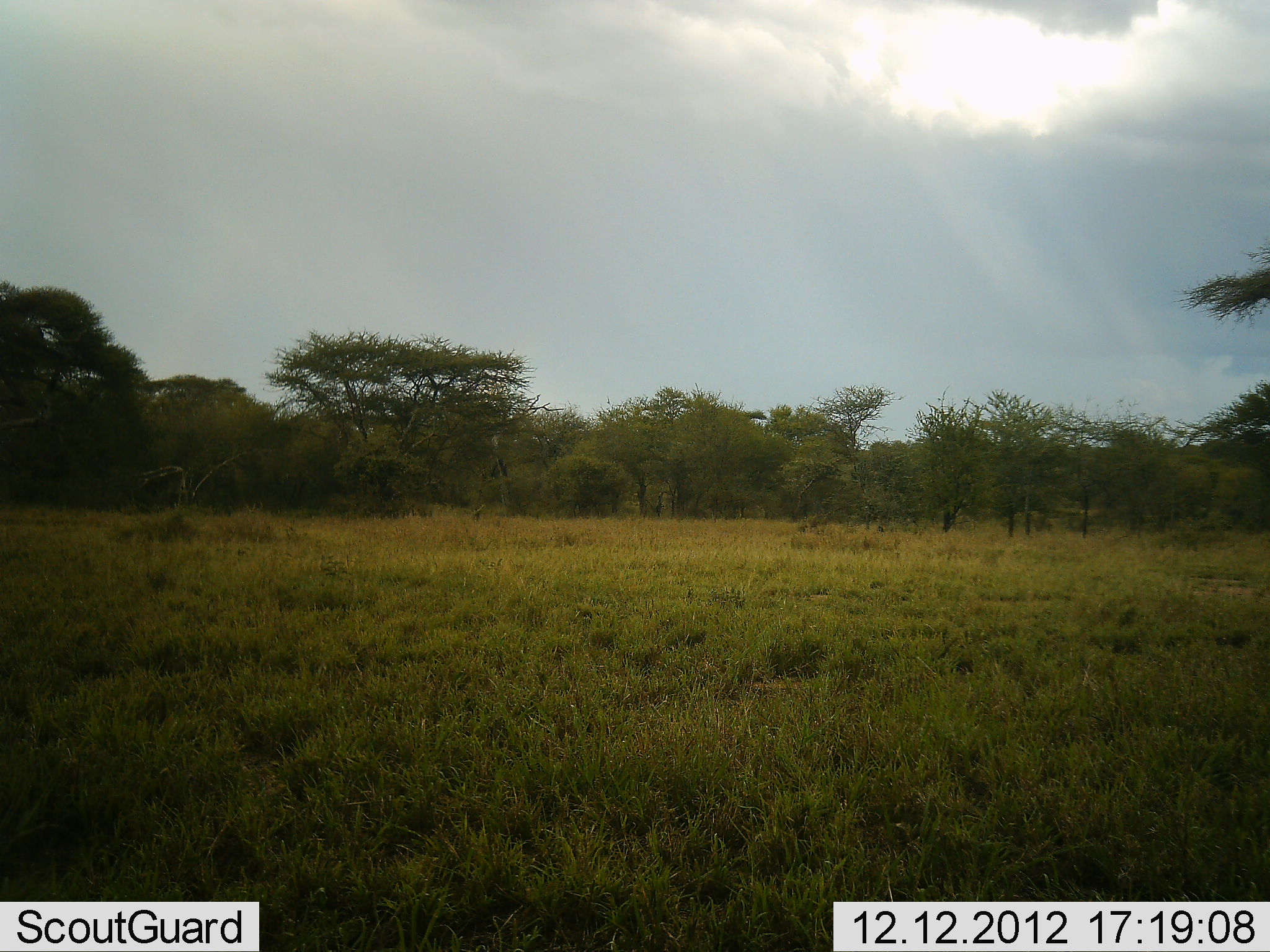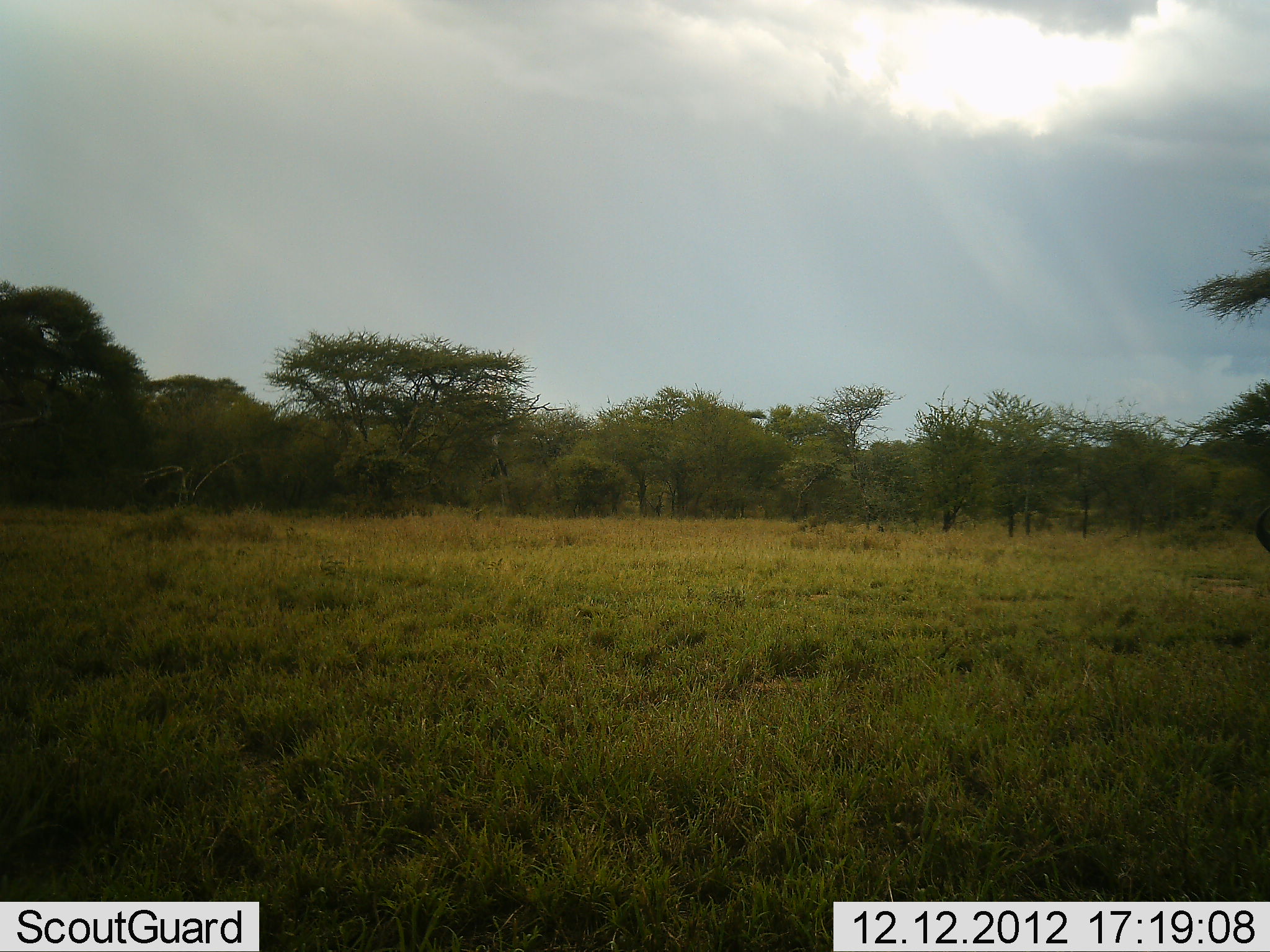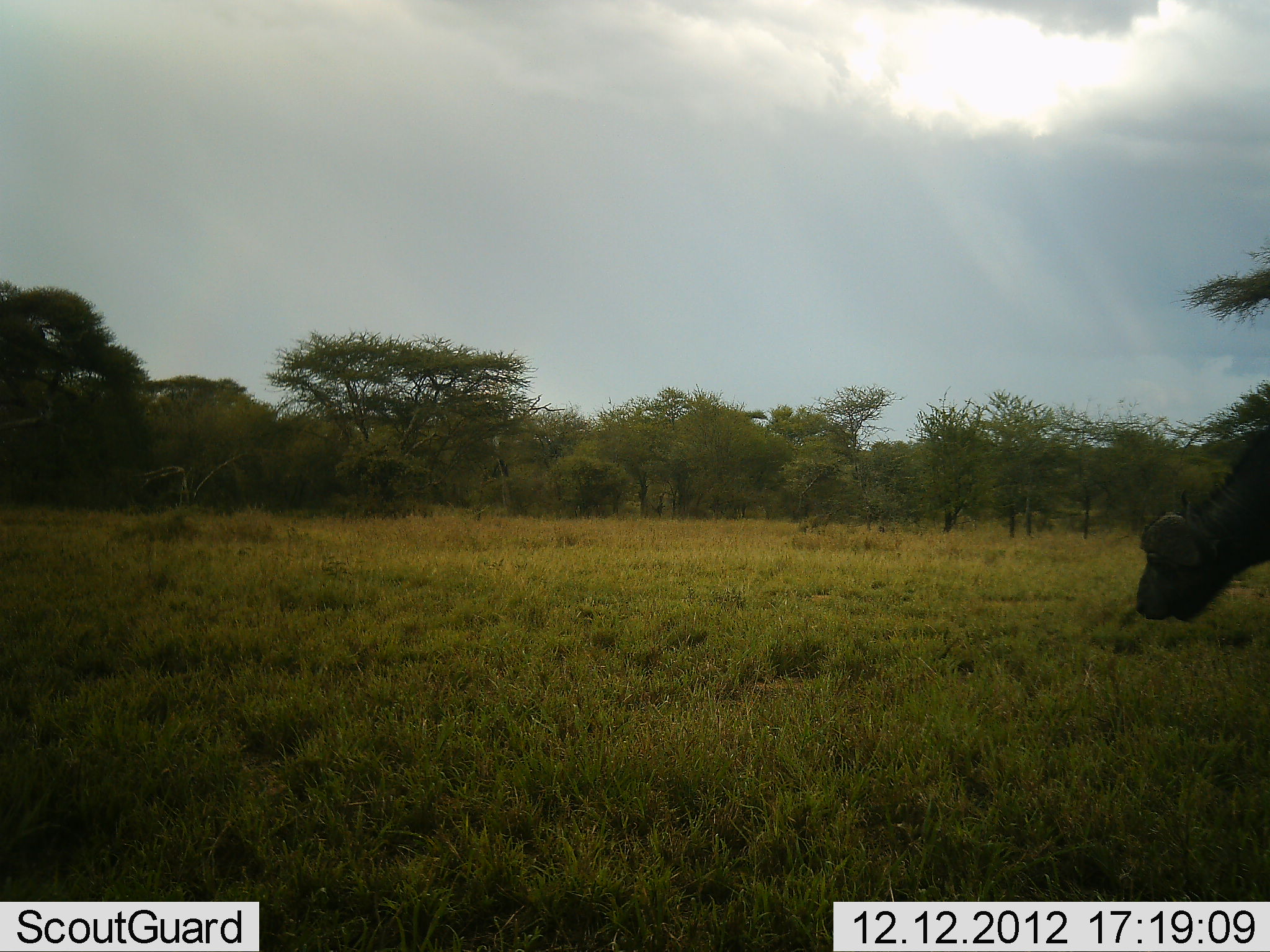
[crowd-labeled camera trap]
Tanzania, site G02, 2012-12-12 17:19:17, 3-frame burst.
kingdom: Animalia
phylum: Chordata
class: Mammalia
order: Artiodactyla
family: Bovidae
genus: Syncerus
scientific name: Syncerus caffer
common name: cape buffalo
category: buffalo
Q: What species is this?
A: Buffalo (cape buffalo) (Syncerus caffer).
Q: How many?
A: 1.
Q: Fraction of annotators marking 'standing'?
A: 8%.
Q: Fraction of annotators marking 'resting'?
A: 0%.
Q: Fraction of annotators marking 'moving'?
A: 73%.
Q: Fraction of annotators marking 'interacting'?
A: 0%.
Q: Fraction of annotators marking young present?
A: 0%.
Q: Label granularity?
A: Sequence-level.